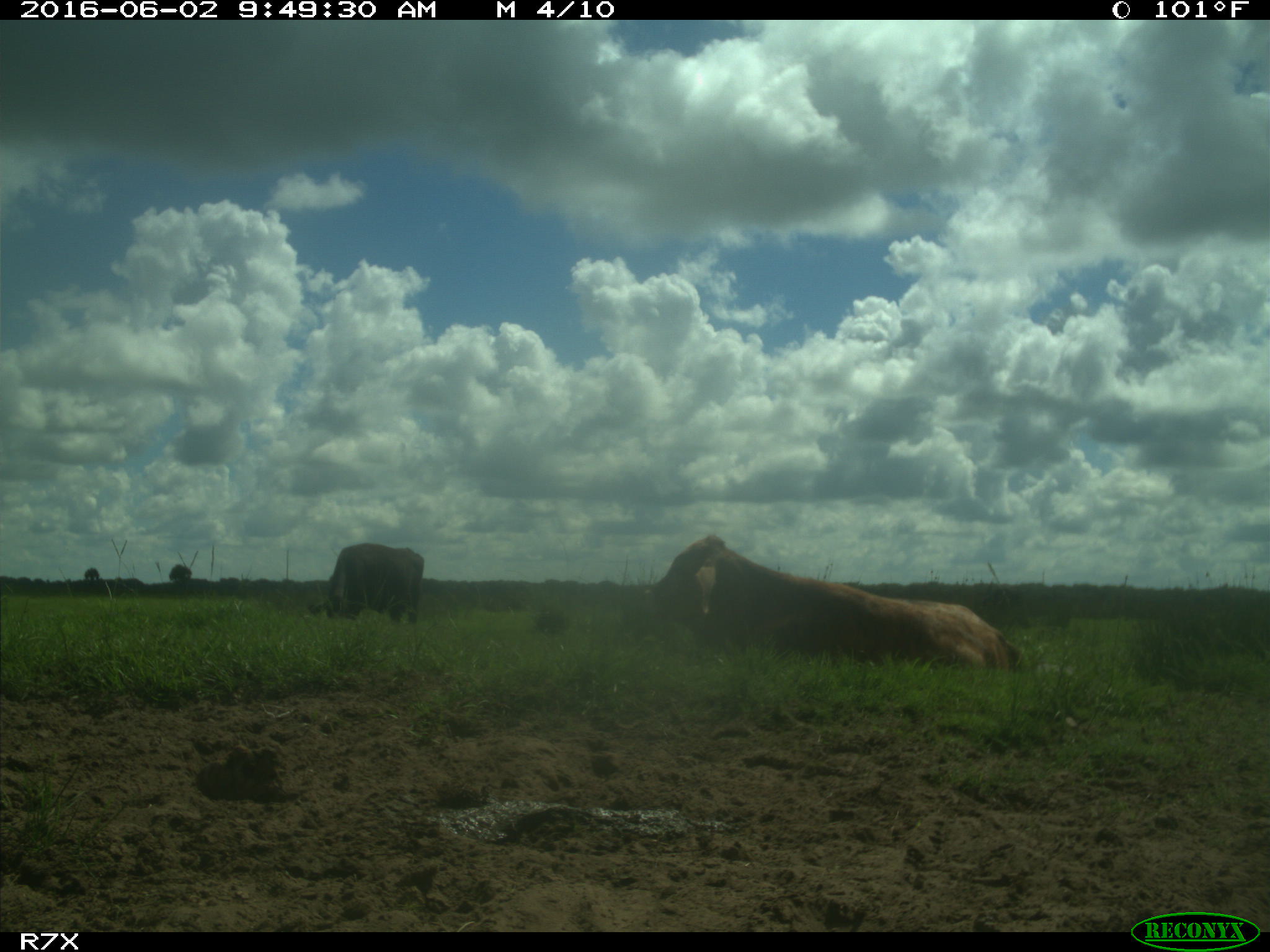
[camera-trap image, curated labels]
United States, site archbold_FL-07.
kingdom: Animalia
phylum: Chordata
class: Mammalia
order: Artiodactyla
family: Bovidae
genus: Bos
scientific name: Bos taurus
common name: domestic cow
Bos taurus (domestic cow).